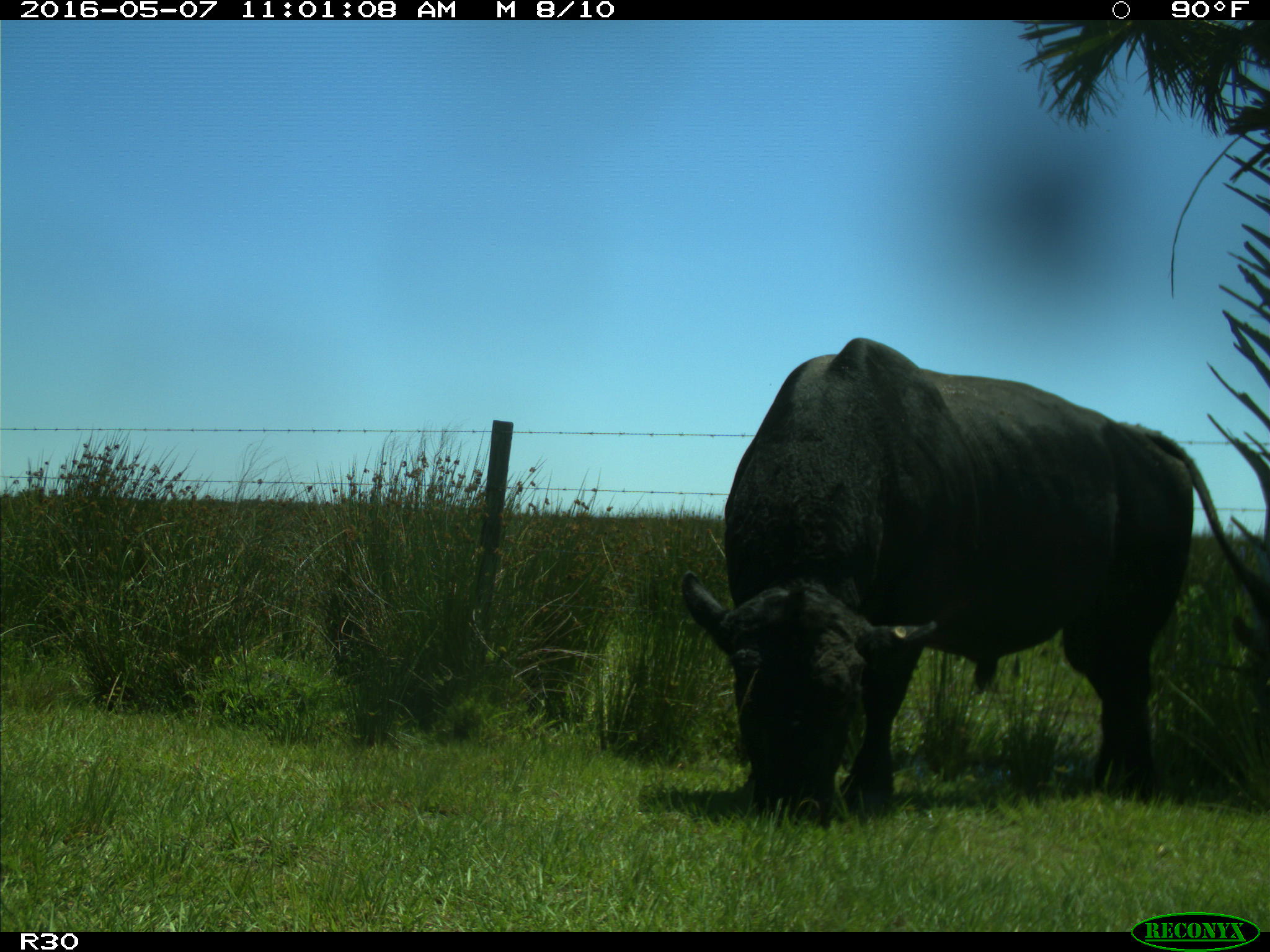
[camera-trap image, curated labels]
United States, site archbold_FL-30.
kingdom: Animalia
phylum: Chordata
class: Mammalia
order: Artiodactyla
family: Bovidae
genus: Bos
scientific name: Bos taurus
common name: domestic cow